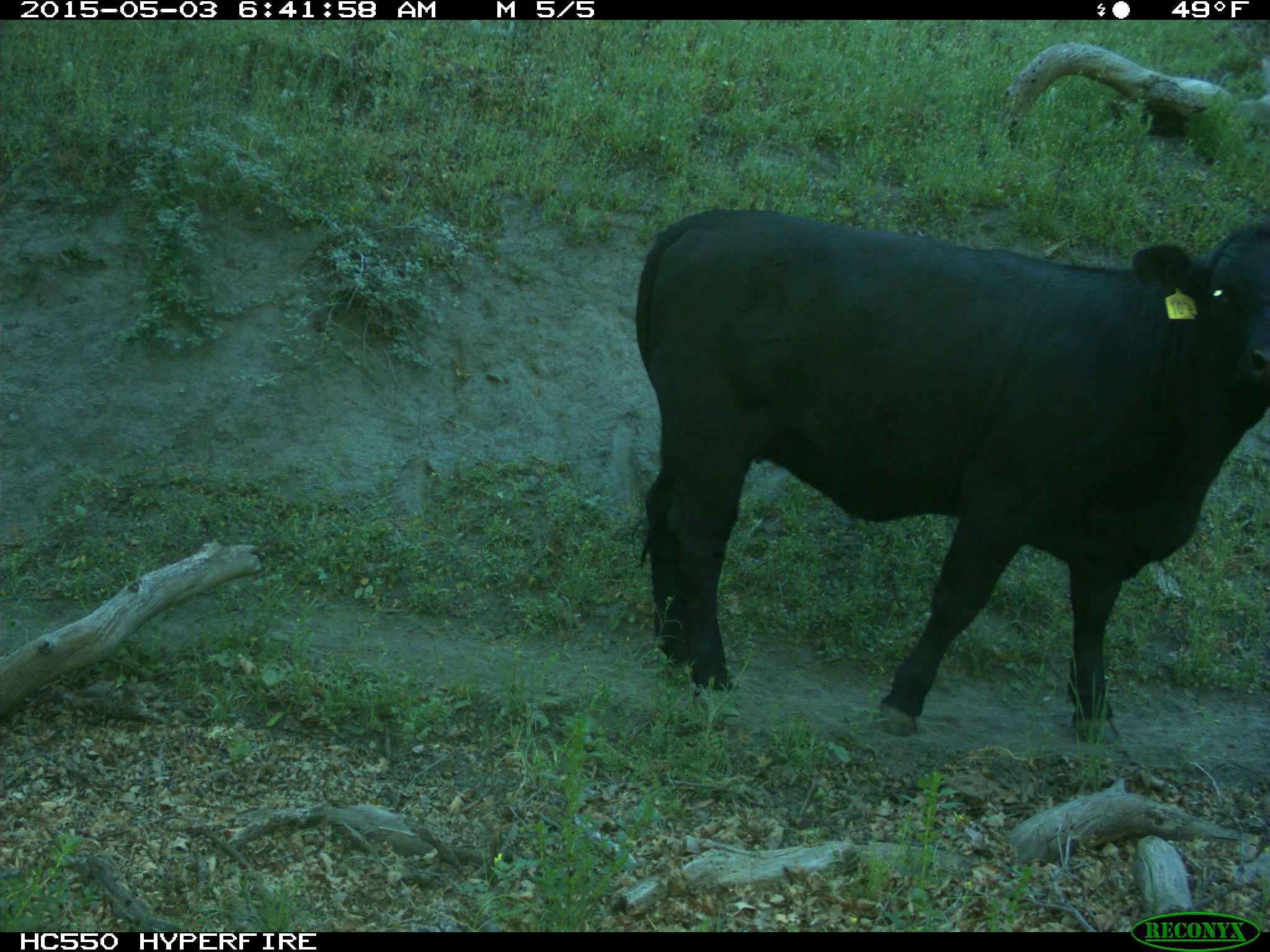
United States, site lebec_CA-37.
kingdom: Animalia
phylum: Chordata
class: Mammalia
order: Artiodactyla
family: Bovidae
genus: Bos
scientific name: Bos taurus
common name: domestic cow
Bos taurus (domestic cow).